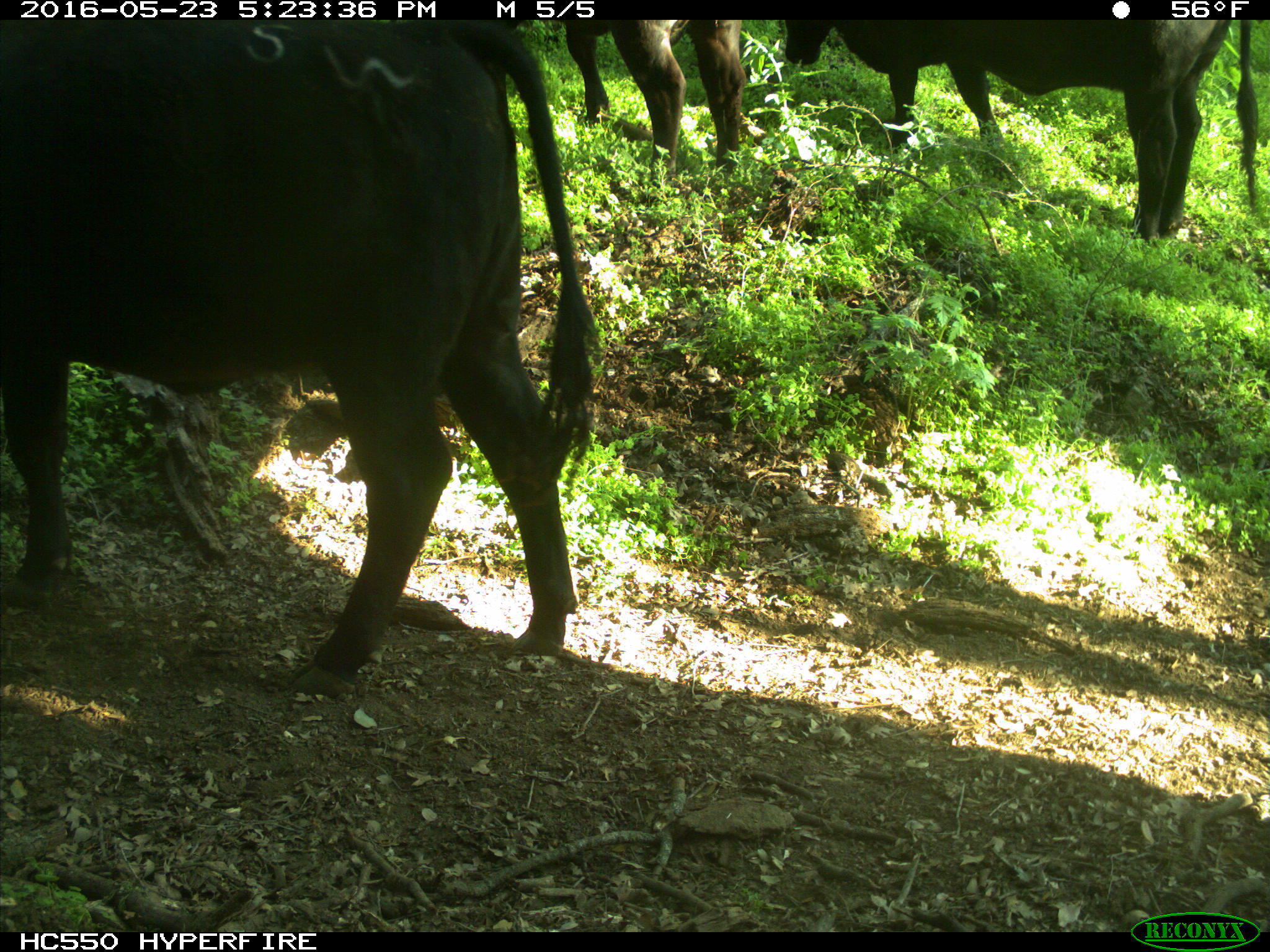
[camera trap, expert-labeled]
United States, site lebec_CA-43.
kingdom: Animalia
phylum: Chordata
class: Mammalia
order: Artiodactyla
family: Bovidae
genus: Bos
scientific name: Bos taurus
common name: domestic cow